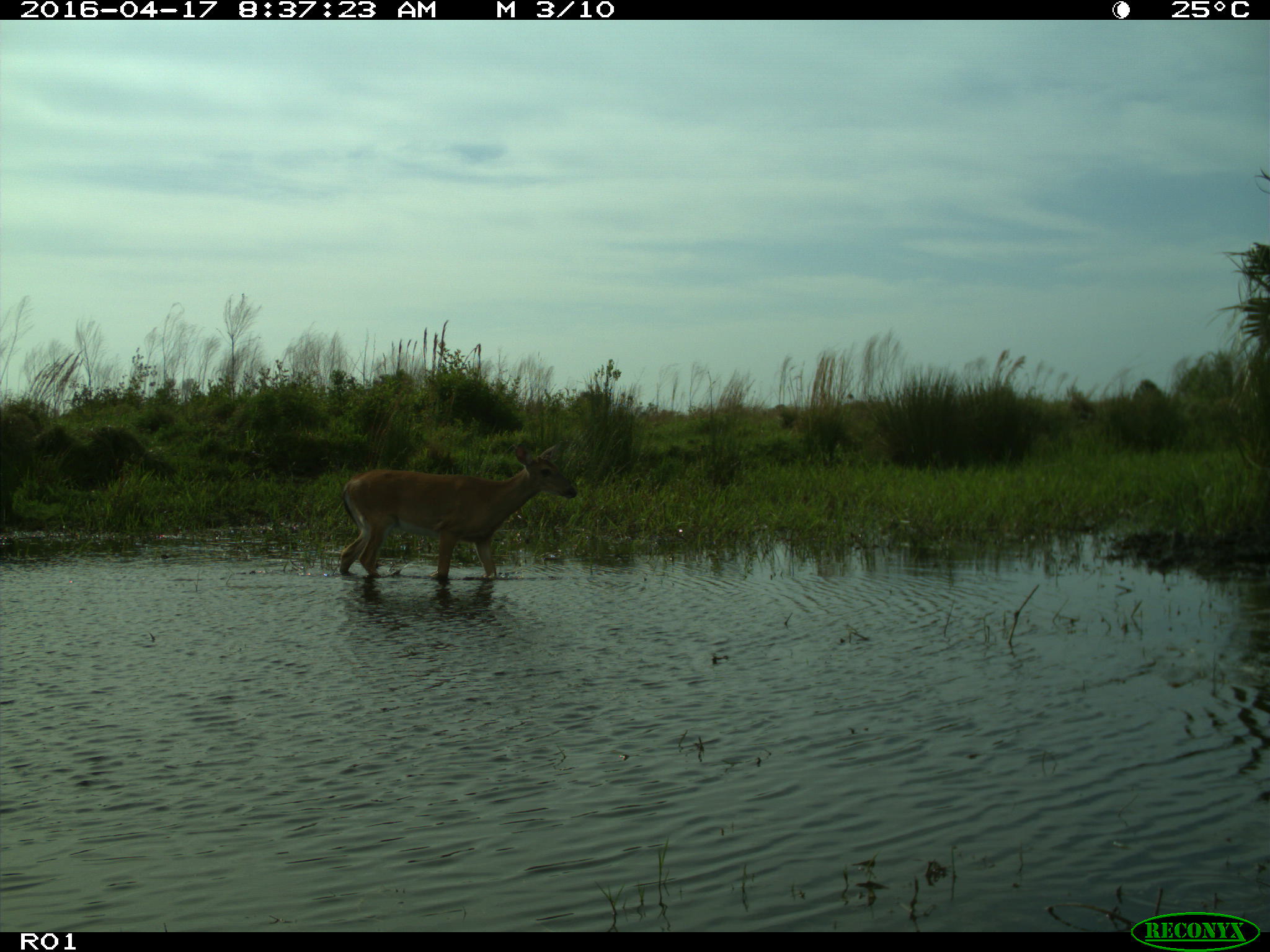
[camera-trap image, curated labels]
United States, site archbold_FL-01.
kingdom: Animalia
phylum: Chordata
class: Mammalia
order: Artiodactyla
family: Cervidae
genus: Odocoileus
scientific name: Odocoileus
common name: deer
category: unidentified deer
Unidentified deer (deer) (Odocoileus).